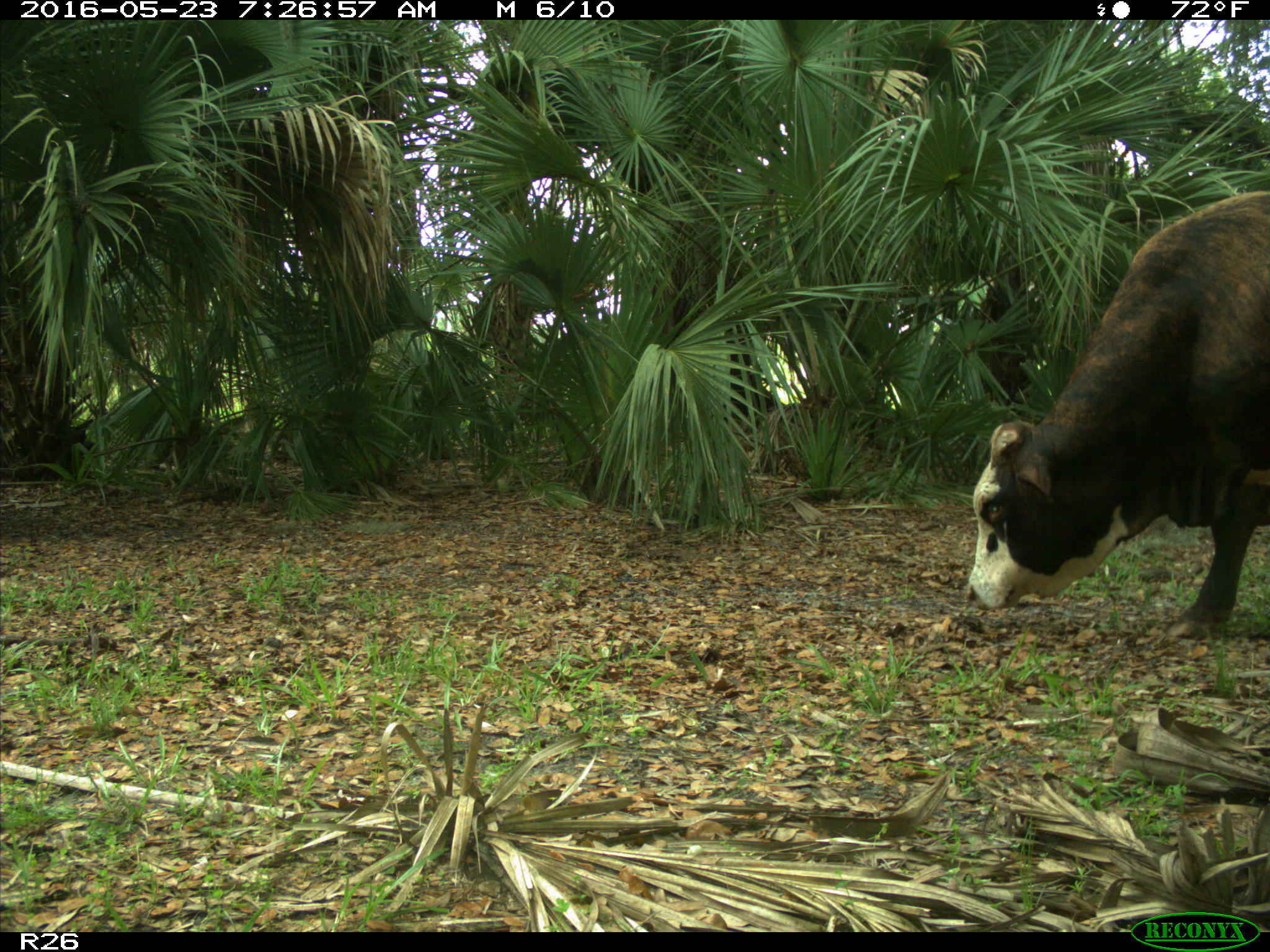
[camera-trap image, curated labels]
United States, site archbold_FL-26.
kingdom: Animalia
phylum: Chordata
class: Mammalia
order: Artiodactyla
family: Bovidae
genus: Bos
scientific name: Bos taurus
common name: domestic cow